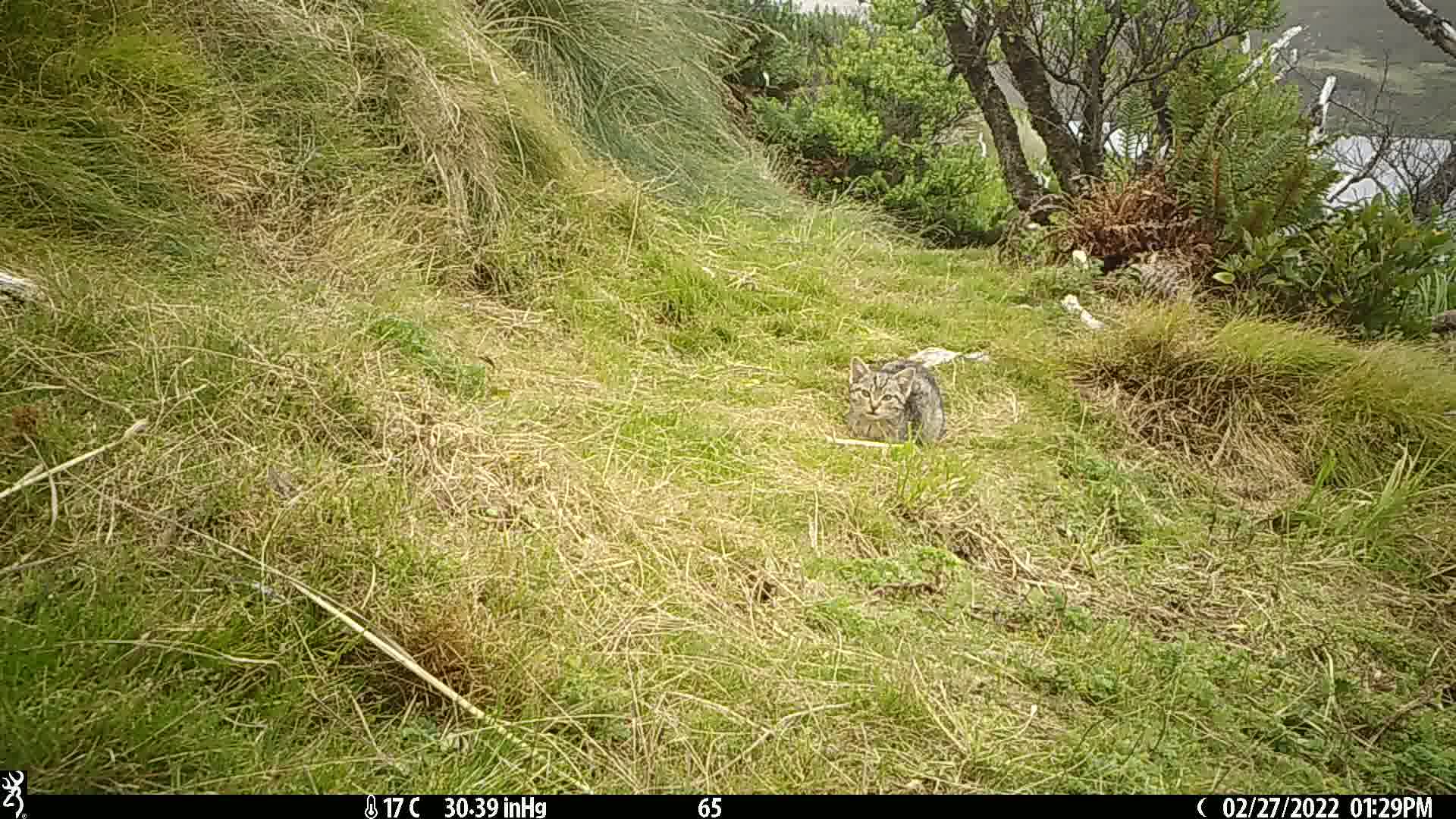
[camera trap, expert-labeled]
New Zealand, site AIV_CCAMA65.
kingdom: Animalia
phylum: Chordata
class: Mammalia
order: Carnivora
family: Felidae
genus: Felis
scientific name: Felis catus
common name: domestic cat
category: cat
Cat (domestic cat) (Felis catus).